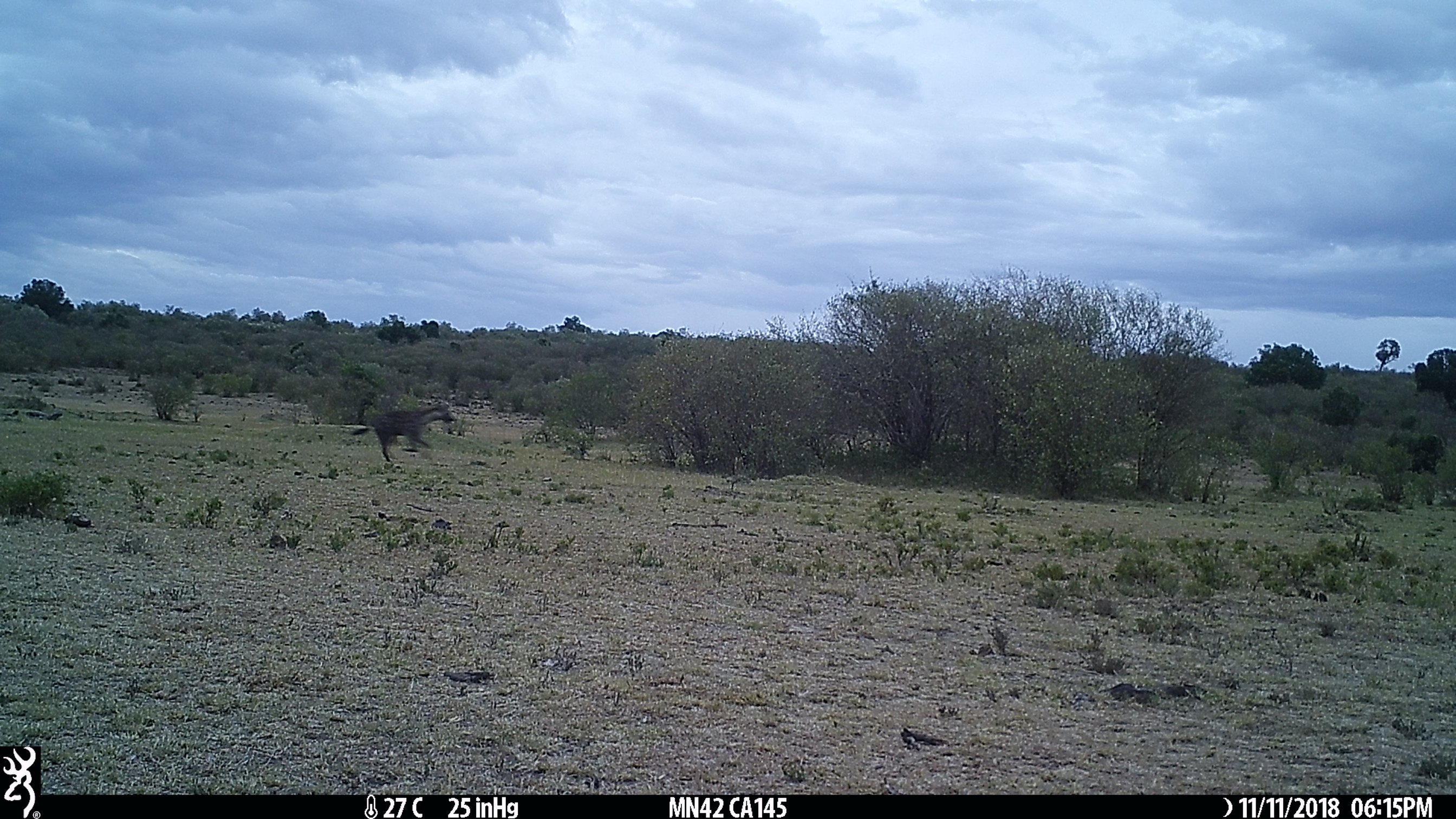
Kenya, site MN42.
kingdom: Animalia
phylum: Chordata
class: Mammalia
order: Carnivora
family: Hyaenidae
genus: Crocuta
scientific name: Crocuta crocuta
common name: spotted hyena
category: hyena spotted